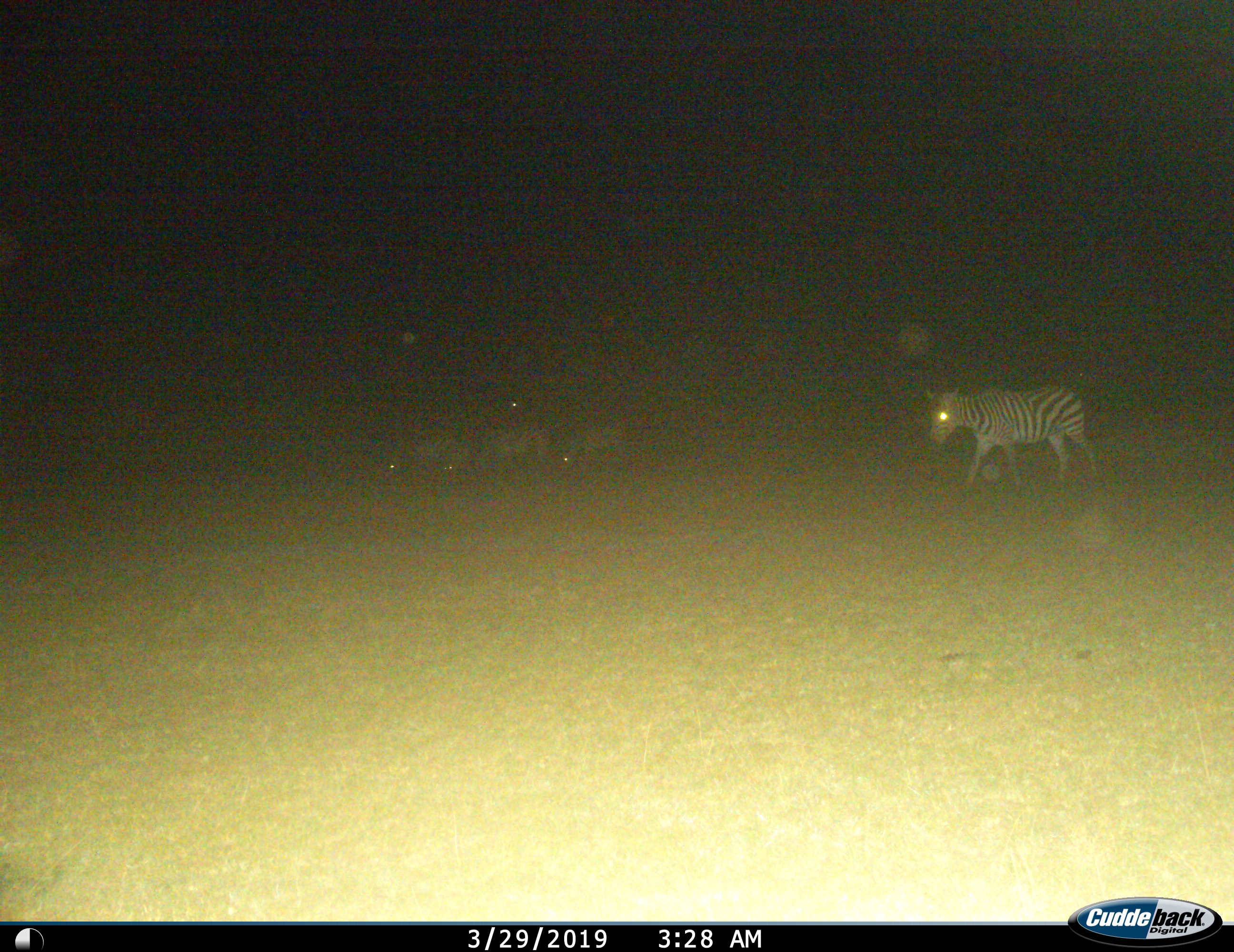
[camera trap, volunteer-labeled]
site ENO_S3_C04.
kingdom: Animalia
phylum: Chordata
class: Mammalia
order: Perissodactyla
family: Equidae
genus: Equus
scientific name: Equus quagga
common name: plains zebra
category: zebraplains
Zebraplains (plains zebra) (Equus quagga), count 5. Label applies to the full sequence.